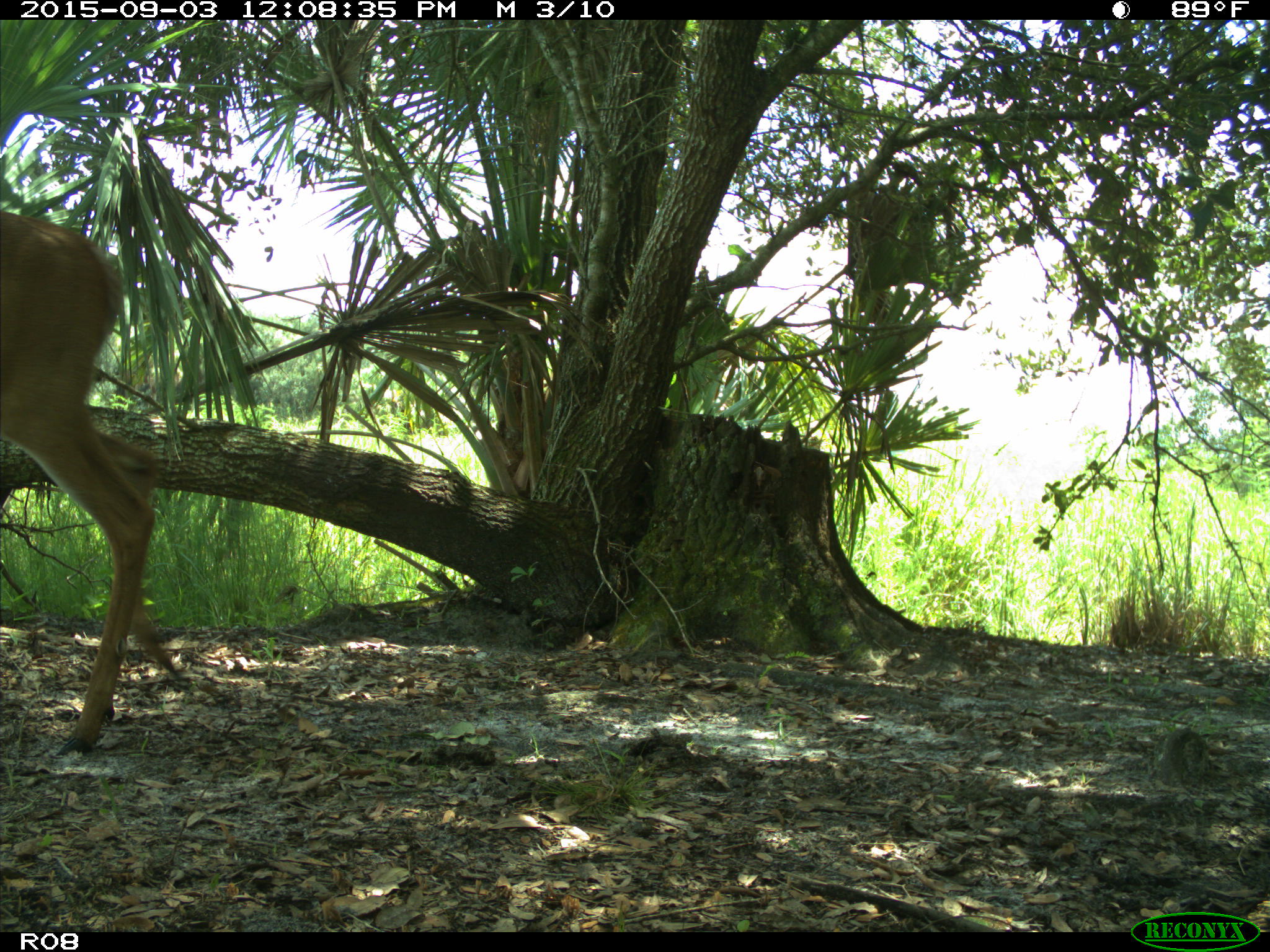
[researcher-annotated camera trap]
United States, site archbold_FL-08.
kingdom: Animalia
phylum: Chordata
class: Mammalia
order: Artiodactyla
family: Cervidae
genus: Odocoileus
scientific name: Odocoileus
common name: deer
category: unidentified deer